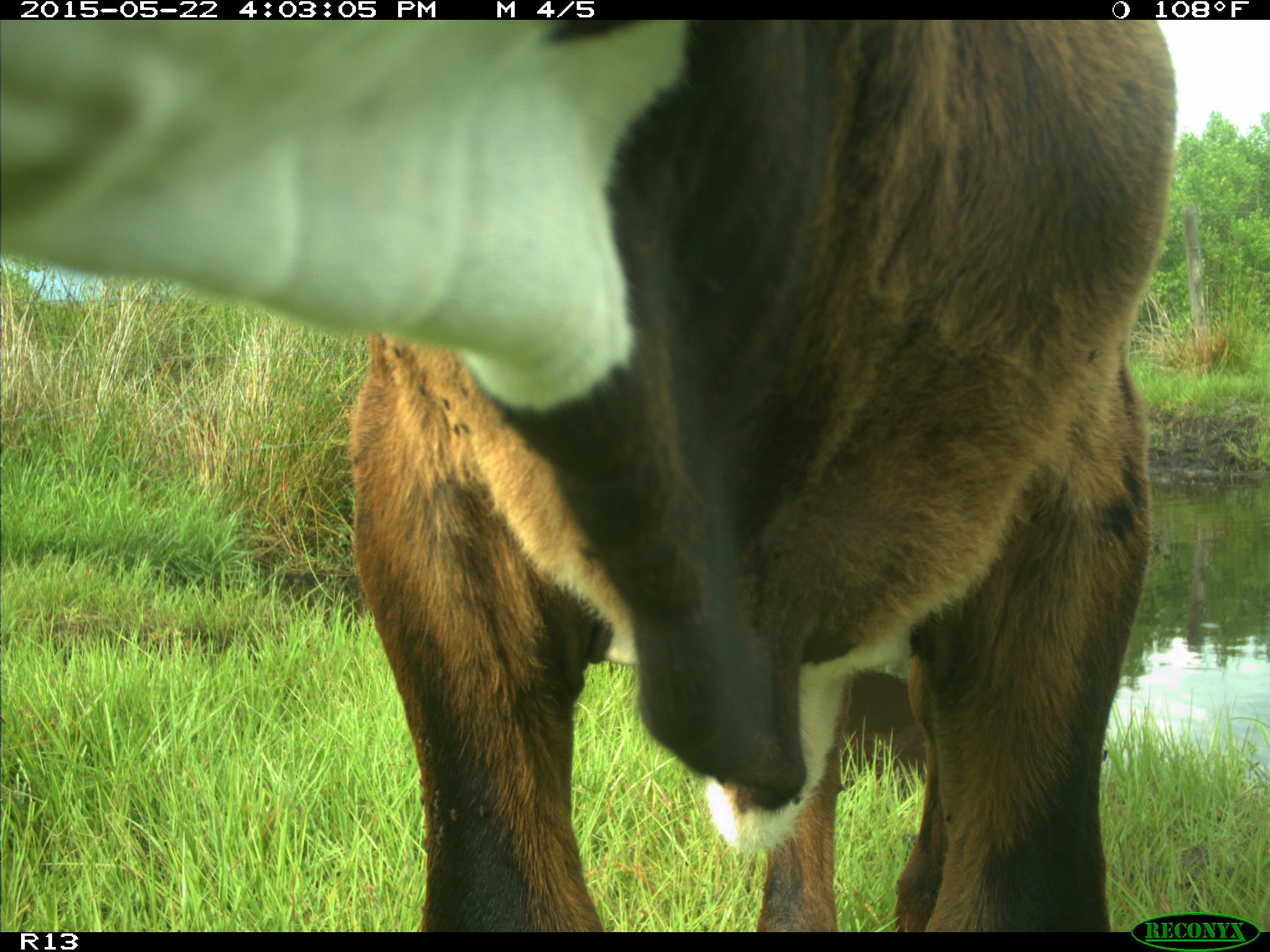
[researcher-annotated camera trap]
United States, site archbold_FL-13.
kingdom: Animalia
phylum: Chordata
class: Mammalia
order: Artiodactyla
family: Bovidae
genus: Bos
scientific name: Bos taurus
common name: domestic cow